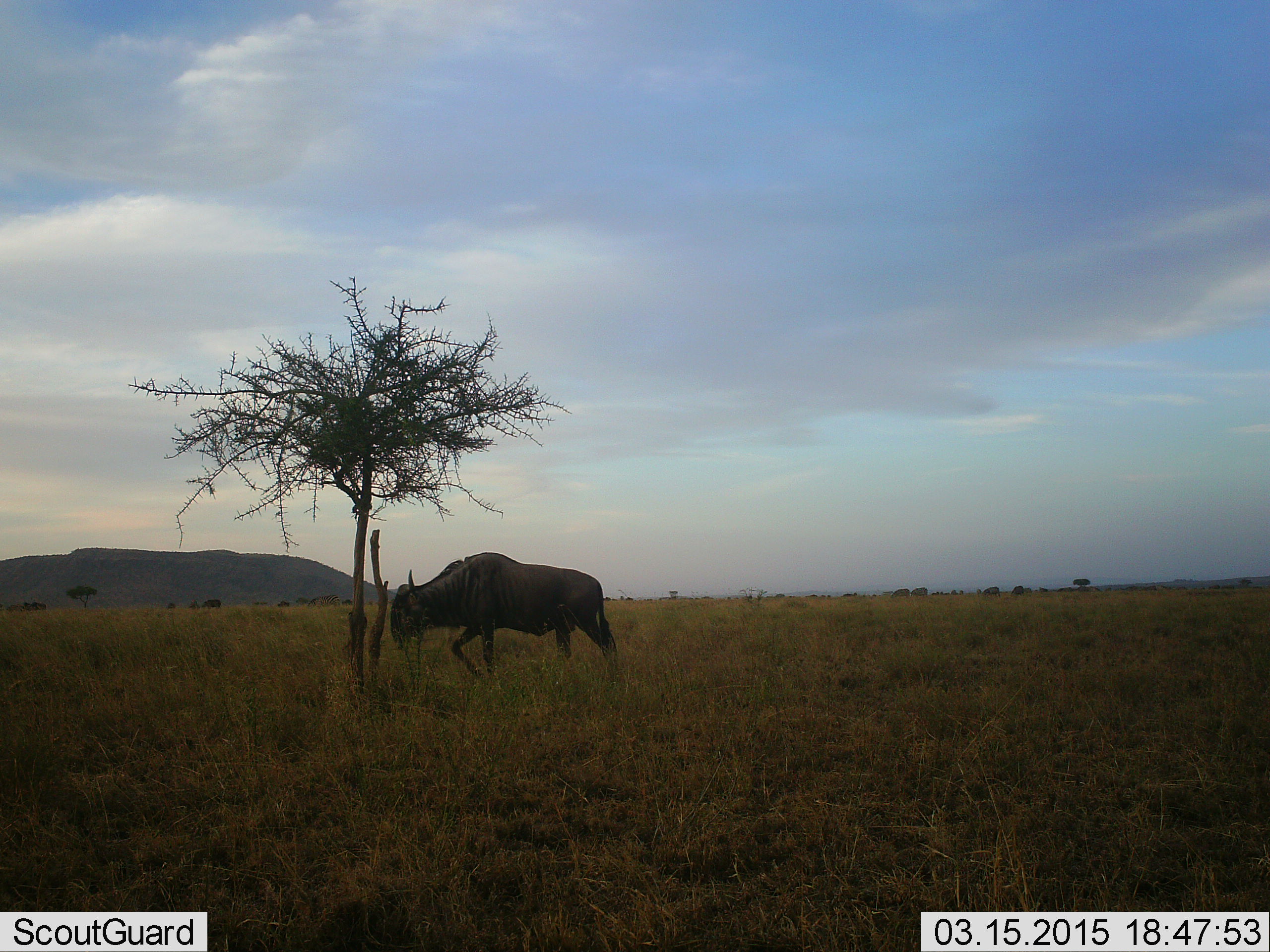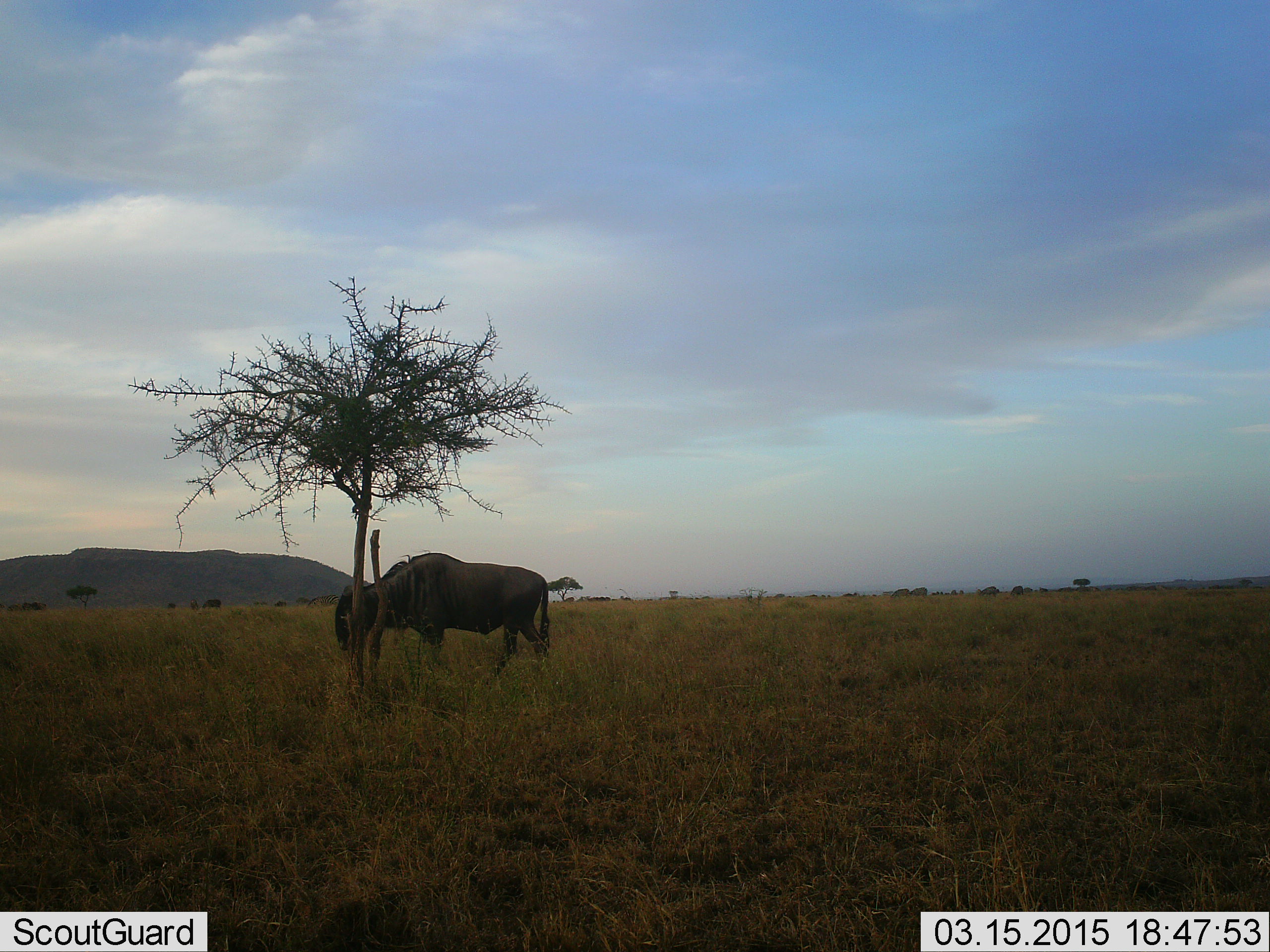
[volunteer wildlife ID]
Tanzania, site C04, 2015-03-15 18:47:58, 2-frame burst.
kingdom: Animalia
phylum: Chordata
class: Mammalia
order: Artiodactyla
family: Bovidae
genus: Connochaetes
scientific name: Connochaetes taurinus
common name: blue wildebeest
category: wildebeest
Wildebeest (blue wildebeest) (Connochaetes taurinus), count 1. Behavior (volunteer vote fractions): standing 40%, resting 0%, moving 60%, interacting 0%. Young present (vote fraction): 0%. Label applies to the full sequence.